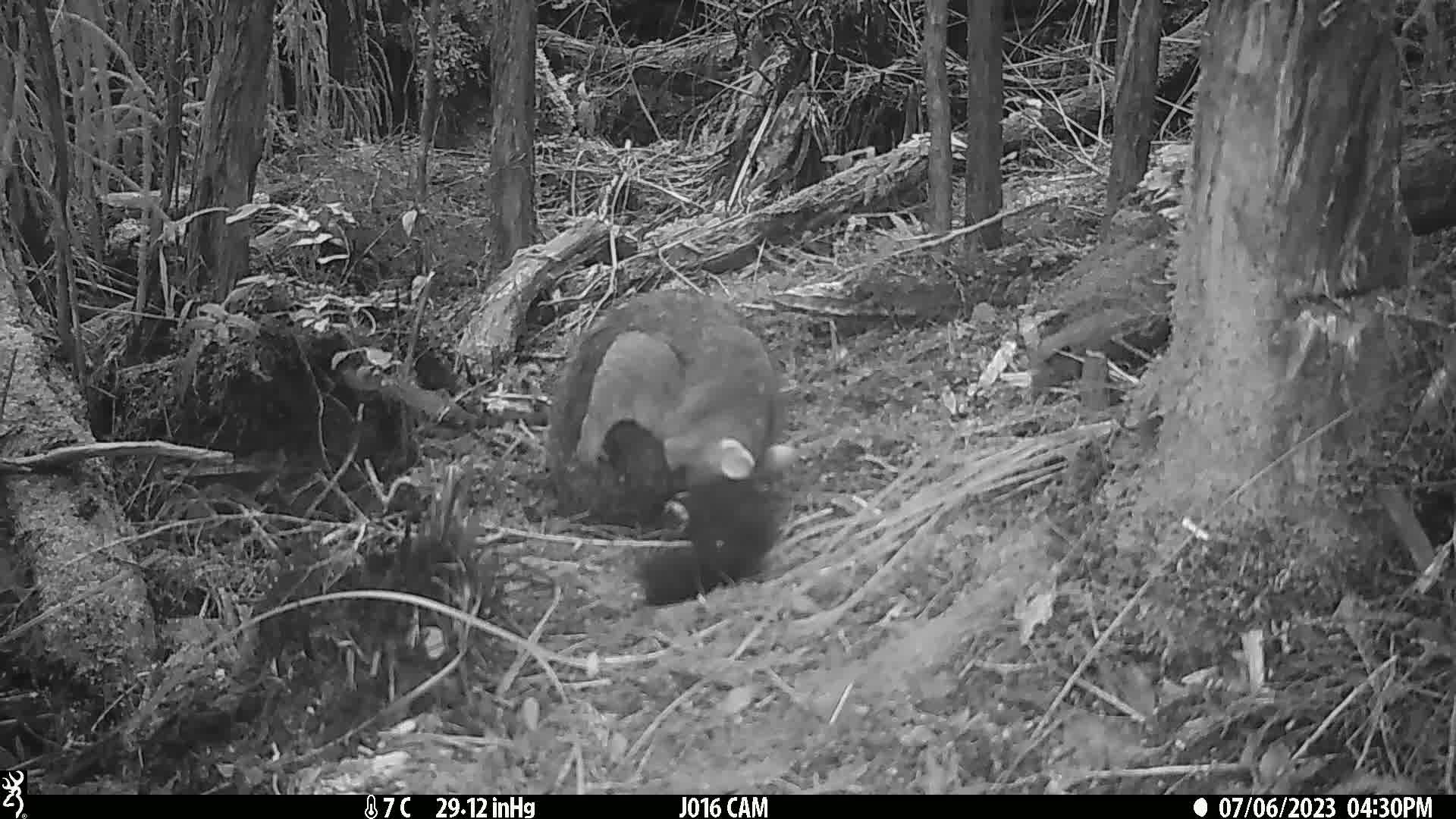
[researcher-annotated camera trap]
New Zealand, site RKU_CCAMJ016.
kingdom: Animalia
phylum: Chordata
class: Mammalia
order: Diprotodontia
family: Phalangeridae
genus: Trichosurus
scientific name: Trichosurus vulpecula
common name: common brushtail possum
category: possum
Possum (common brushtail possum) (Trichosurus vulpecula).